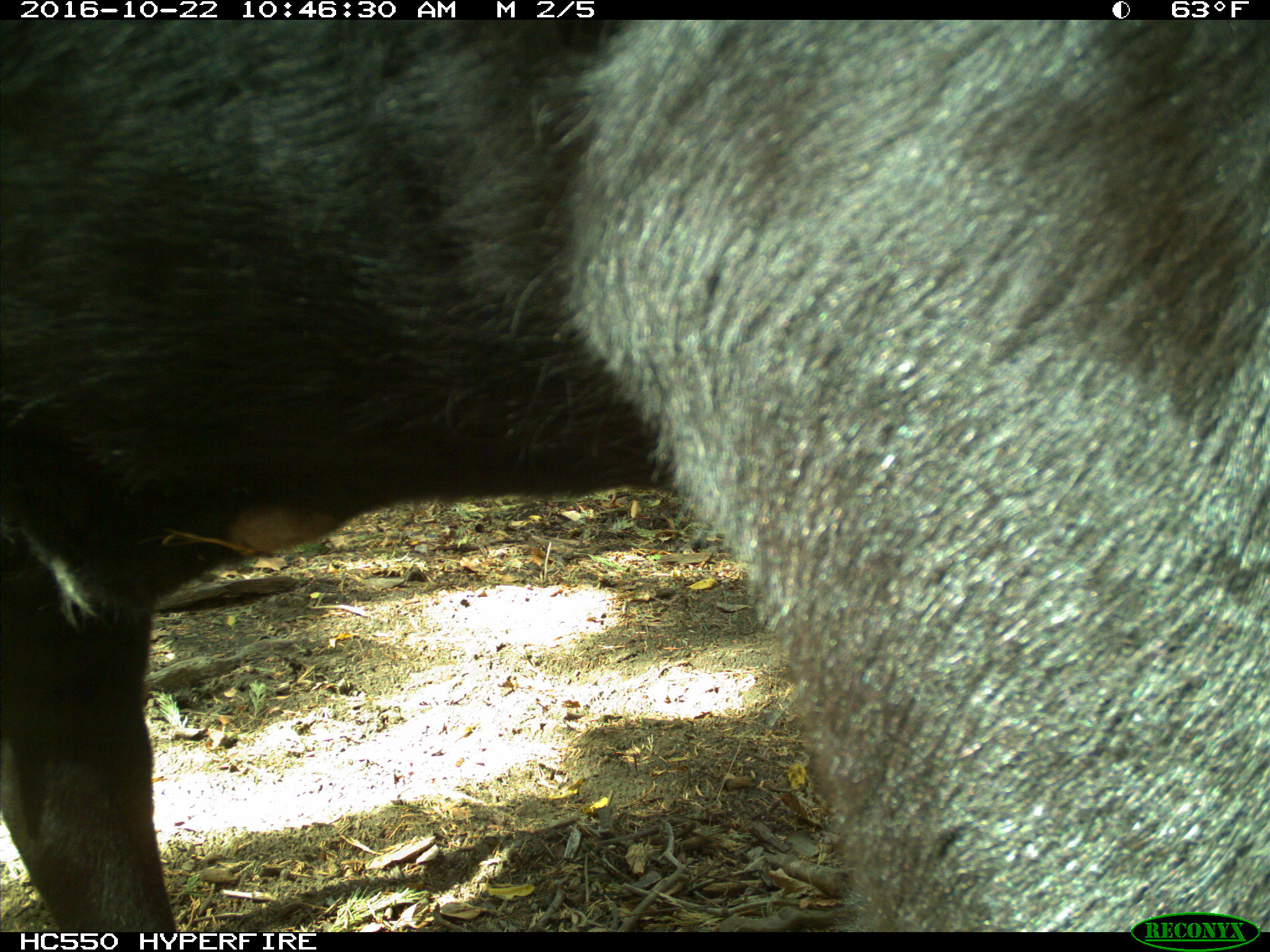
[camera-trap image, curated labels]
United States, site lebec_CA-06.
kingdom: Animalia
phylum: Chordata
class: Mammalia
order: Artiodactyla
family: Bovidae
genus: Bos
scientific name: Bos taurus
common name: domestic cow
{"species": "Bos taurus (domestic cow)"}